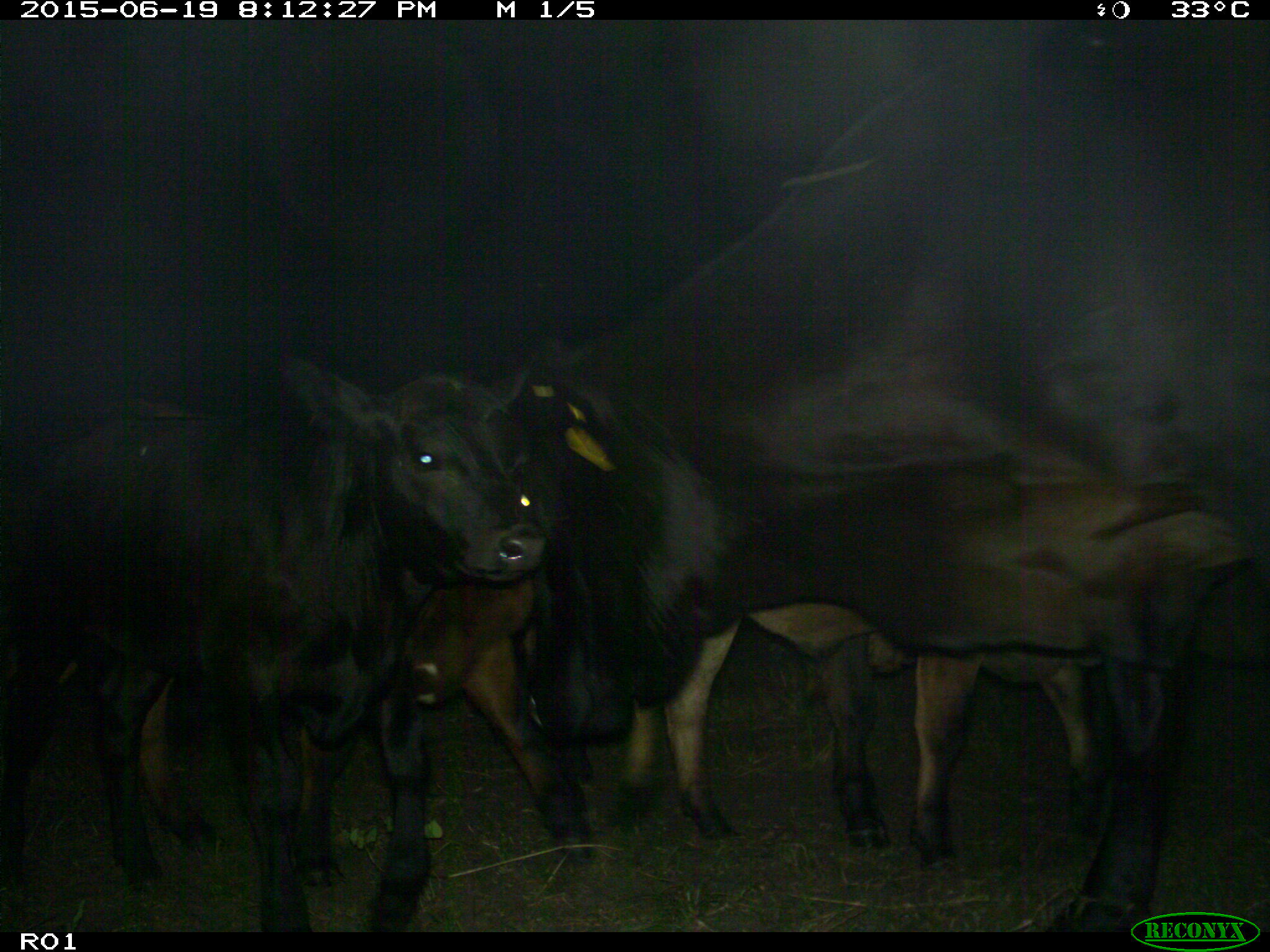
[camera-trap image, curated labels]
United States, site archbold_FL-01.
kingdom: Animalia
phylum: Chordata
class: Mammalia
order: Artiodactyla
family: Bovidae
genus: Bos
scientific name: Bos taurus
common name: domestic cow